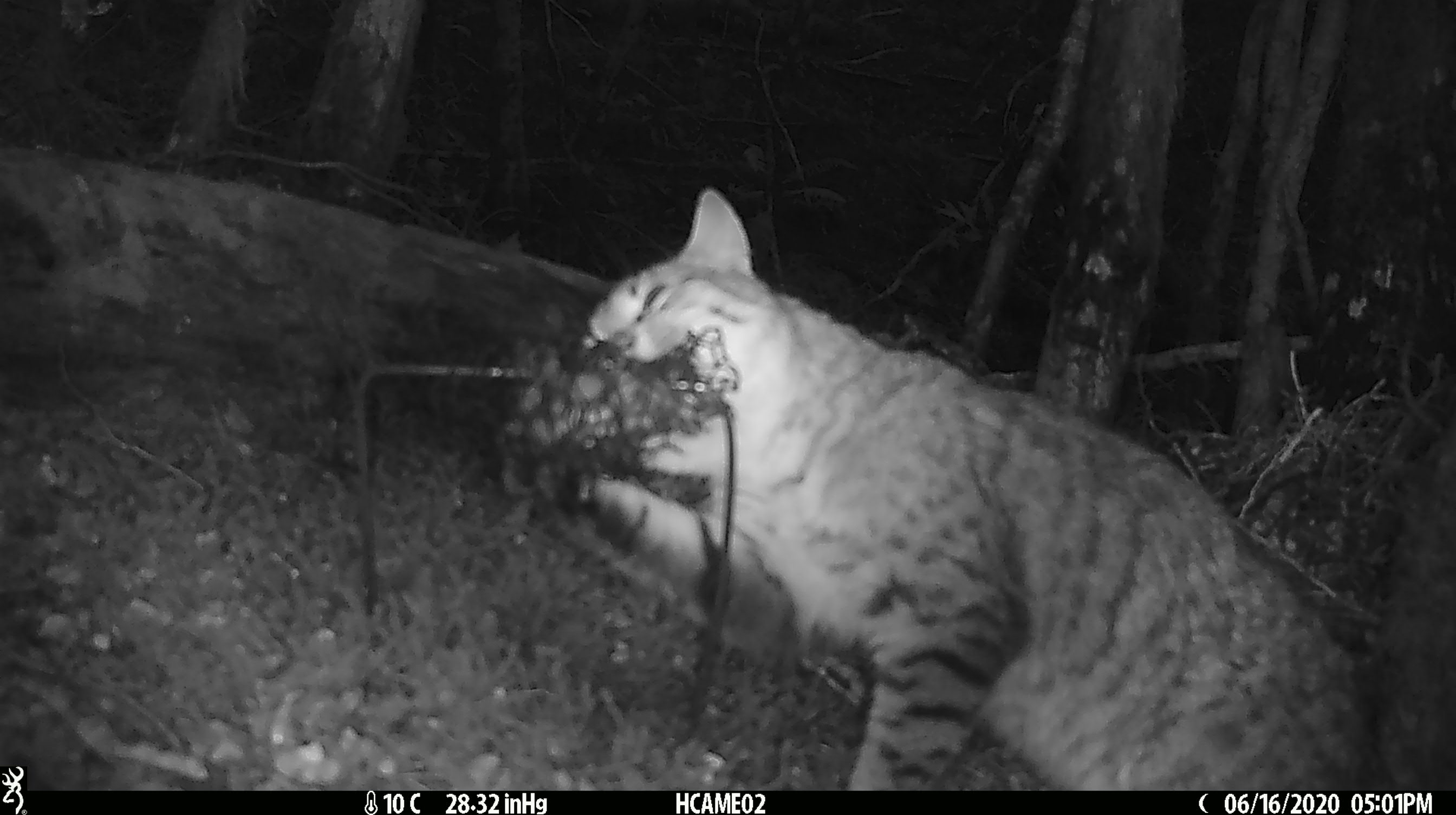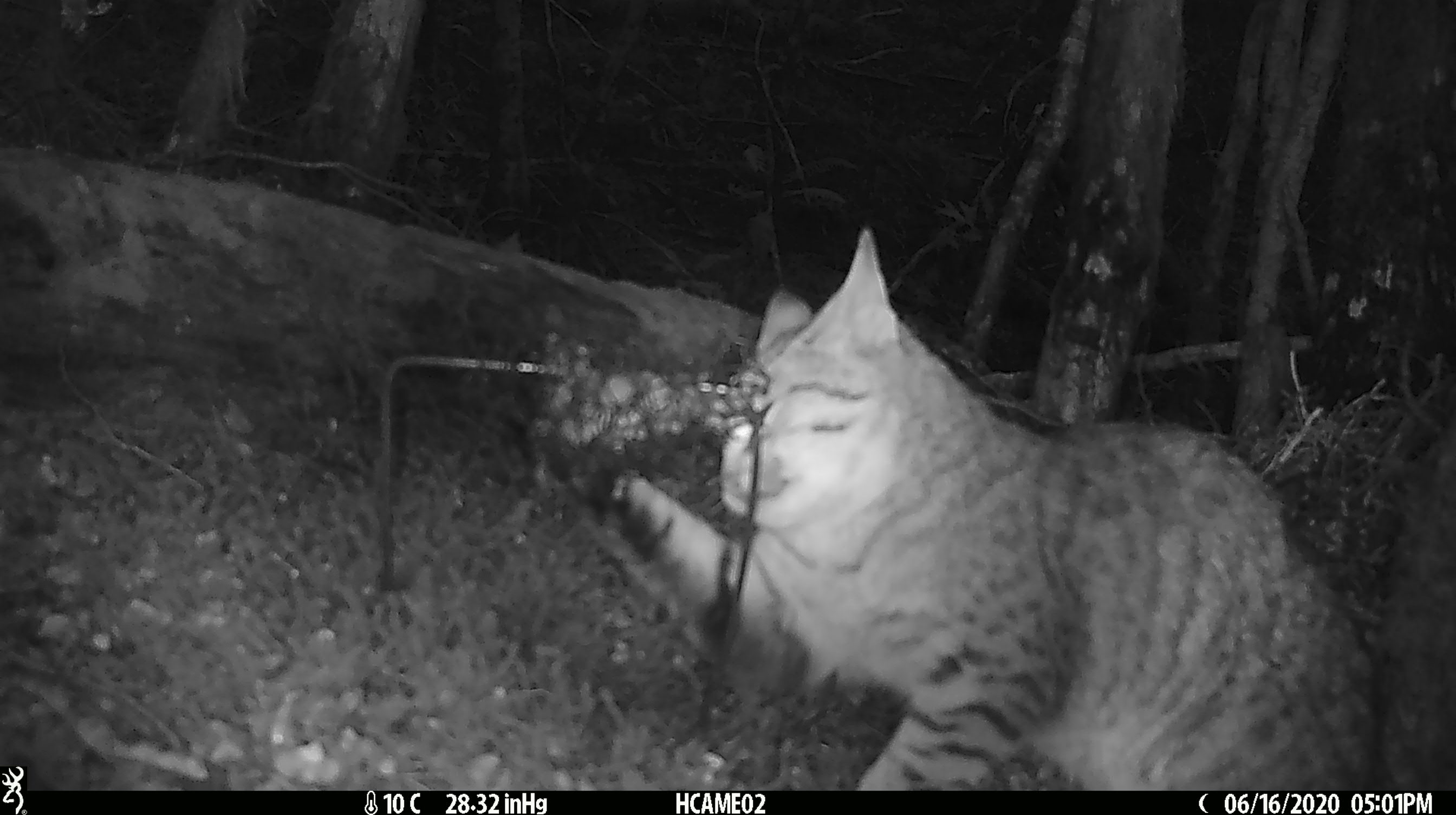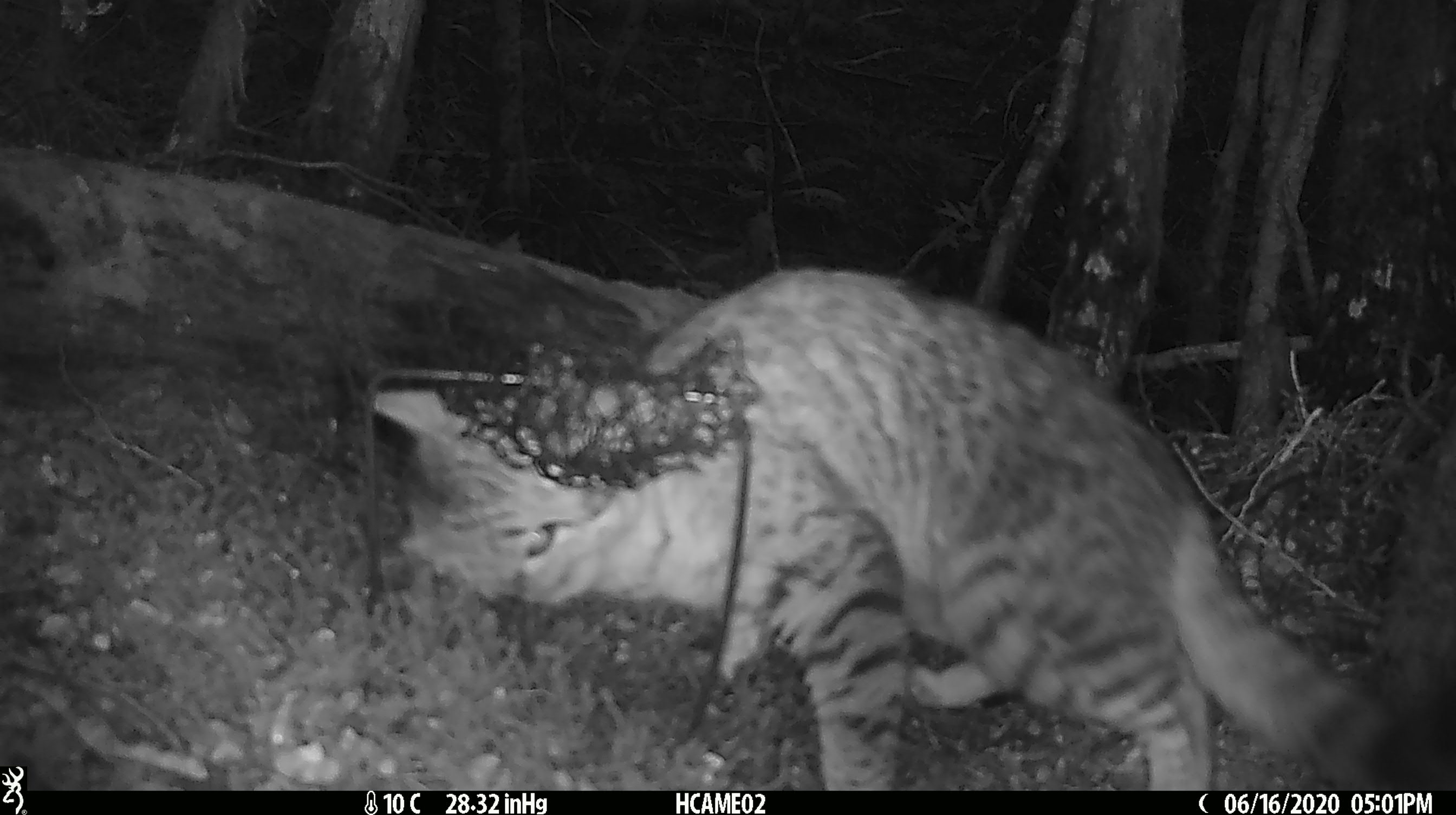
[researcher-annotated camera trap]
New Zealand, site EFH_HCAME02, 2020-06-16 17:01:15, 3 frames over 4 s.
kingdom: Animalia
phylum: Chordata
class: Mammalia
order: Carnivora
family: Felidae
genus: Felis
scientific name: Felis catus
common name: domestic cat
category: cat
Cat (domestic cat) (Felis catus).